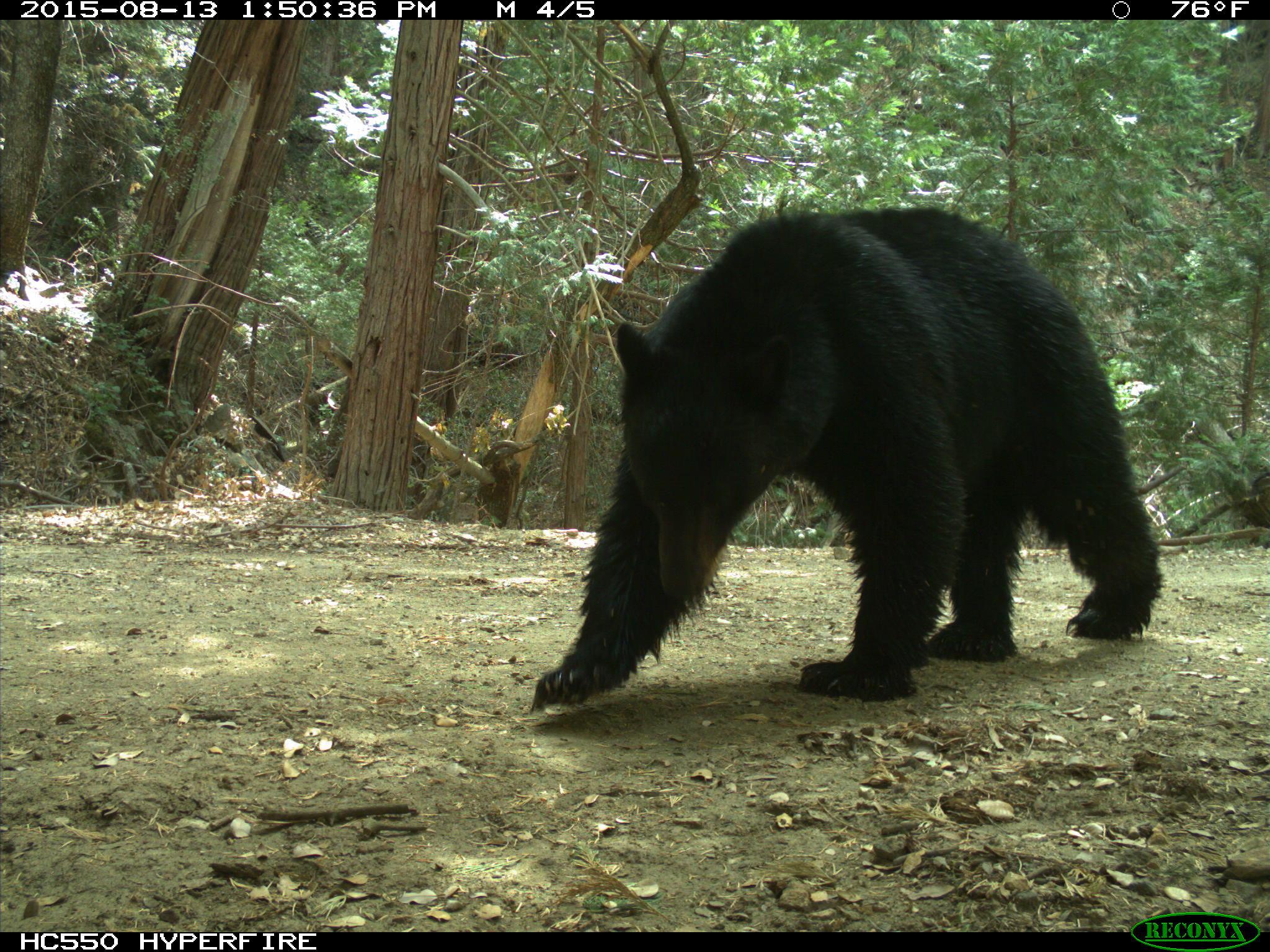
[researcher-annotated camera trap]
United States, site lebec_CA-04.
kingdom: Animalia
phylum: Chordata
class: Mammalia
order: Carnivora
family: Ursidae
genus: Ursus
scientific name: Ursus americanus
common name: american black bear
Ursus americanus (american black bear).